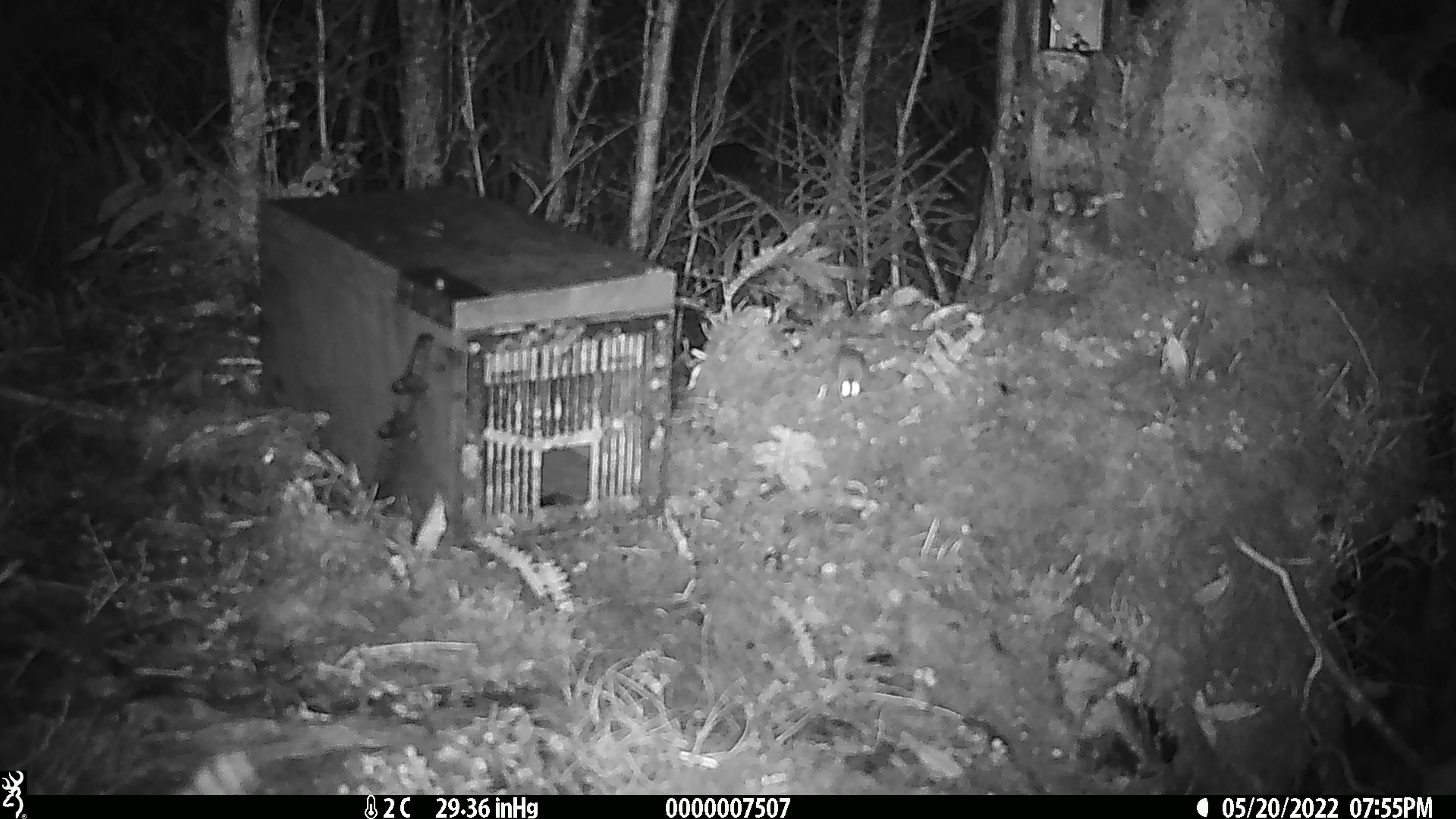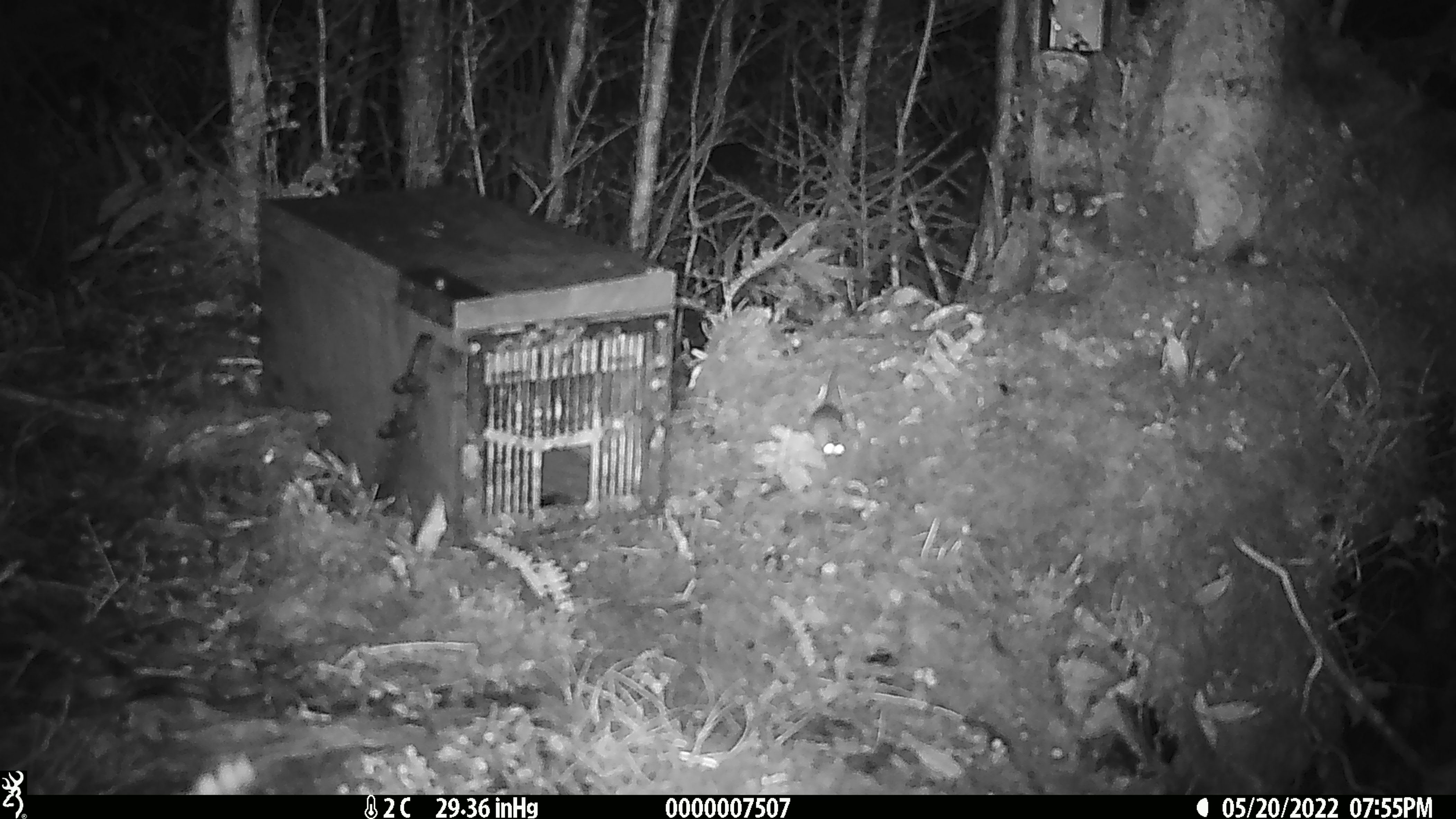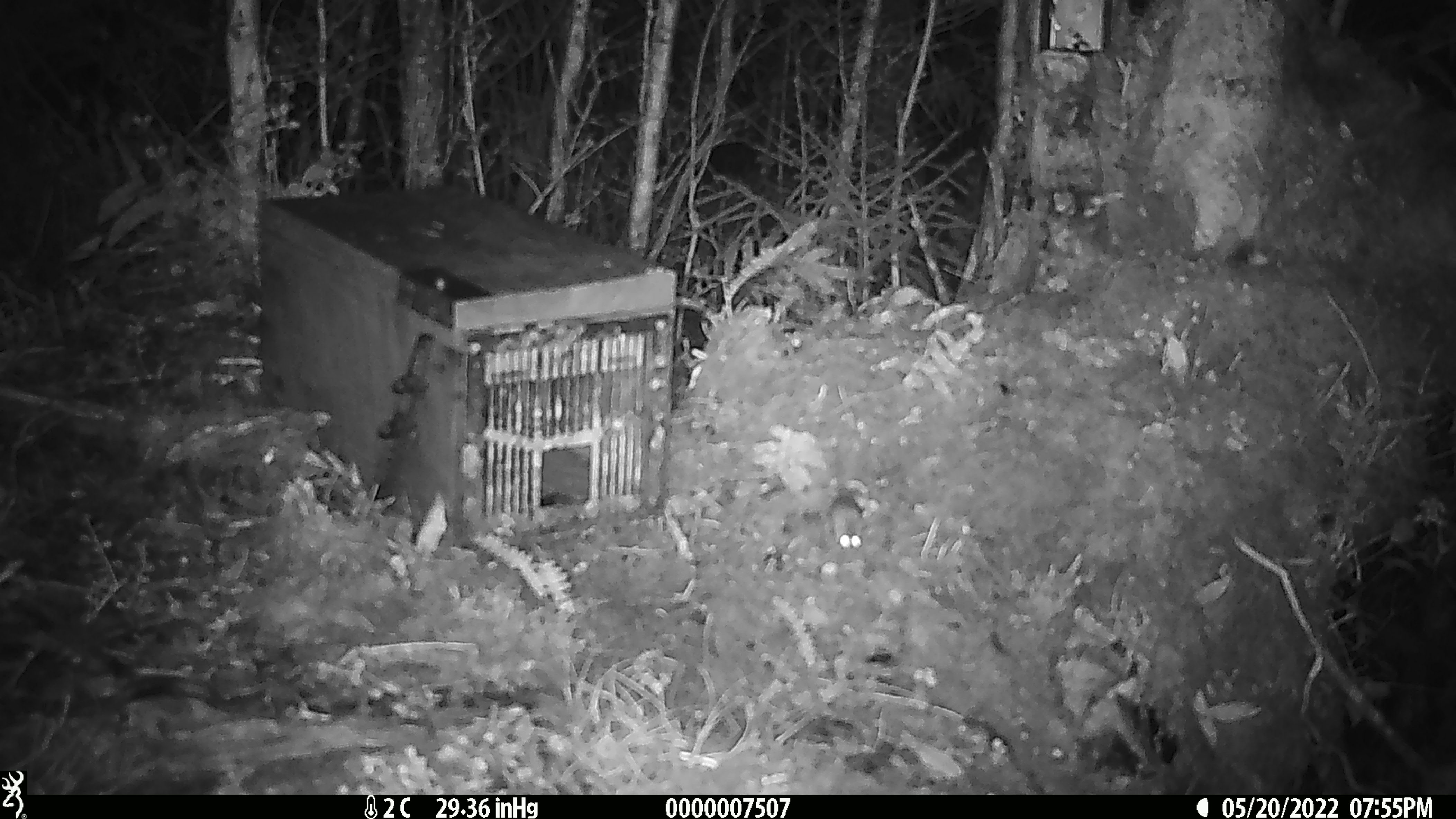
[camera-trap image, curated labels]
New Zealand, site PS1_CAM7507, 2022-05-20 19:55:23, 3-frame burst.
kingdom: Animalia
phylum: Chordata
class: Mammalia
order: Rodentia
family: Muridae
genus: Mus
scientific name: Mus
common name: mouse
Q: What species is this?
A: Mouse (Mus).